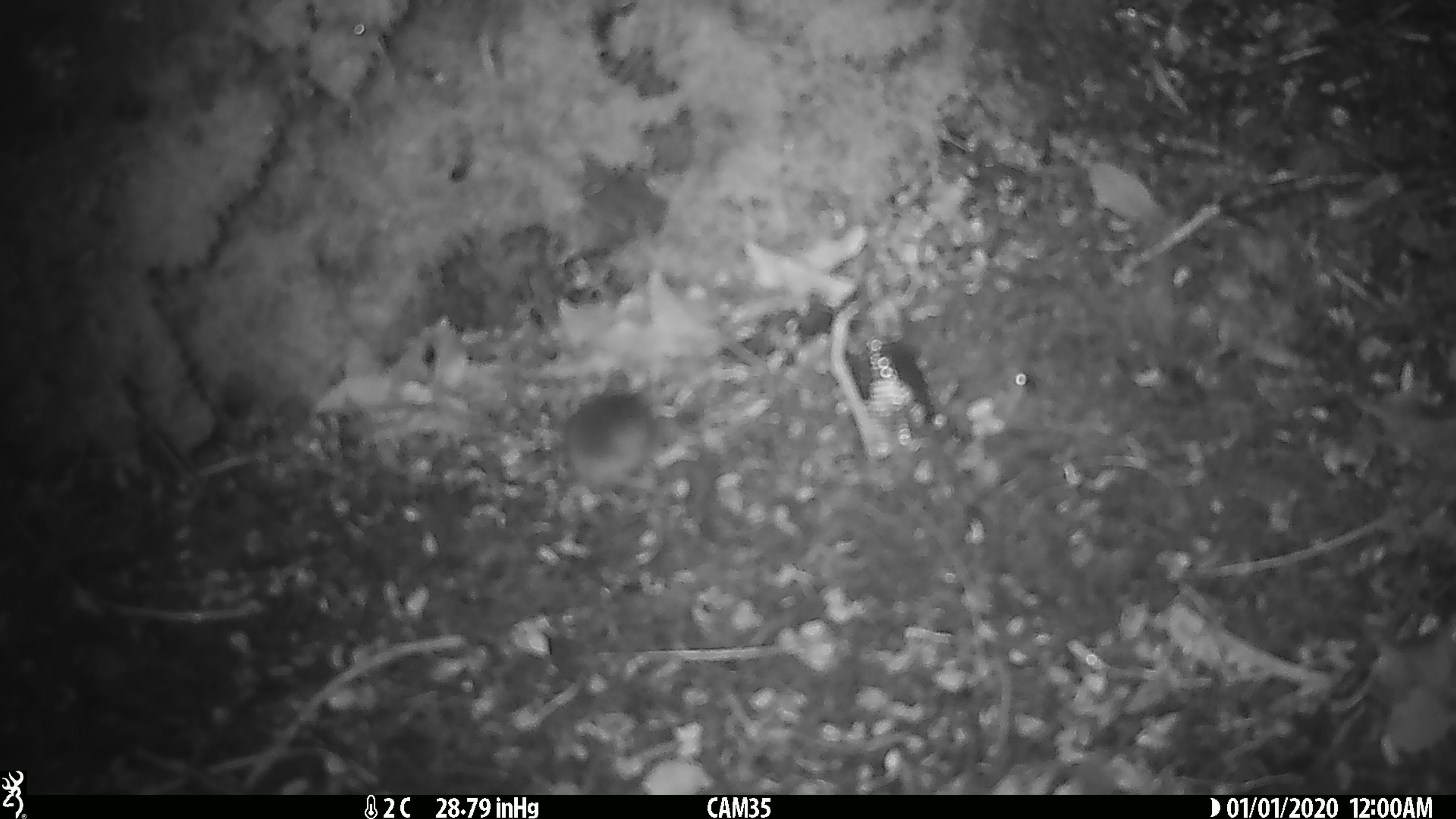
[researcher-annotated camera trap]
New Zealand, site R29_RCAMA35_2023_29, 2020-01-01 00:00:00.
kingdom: Animalia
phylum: Chordata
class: Mammalia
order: Rodentia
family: Muridae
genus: Mus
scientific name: Mus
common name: mouse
Mouse (Mus).